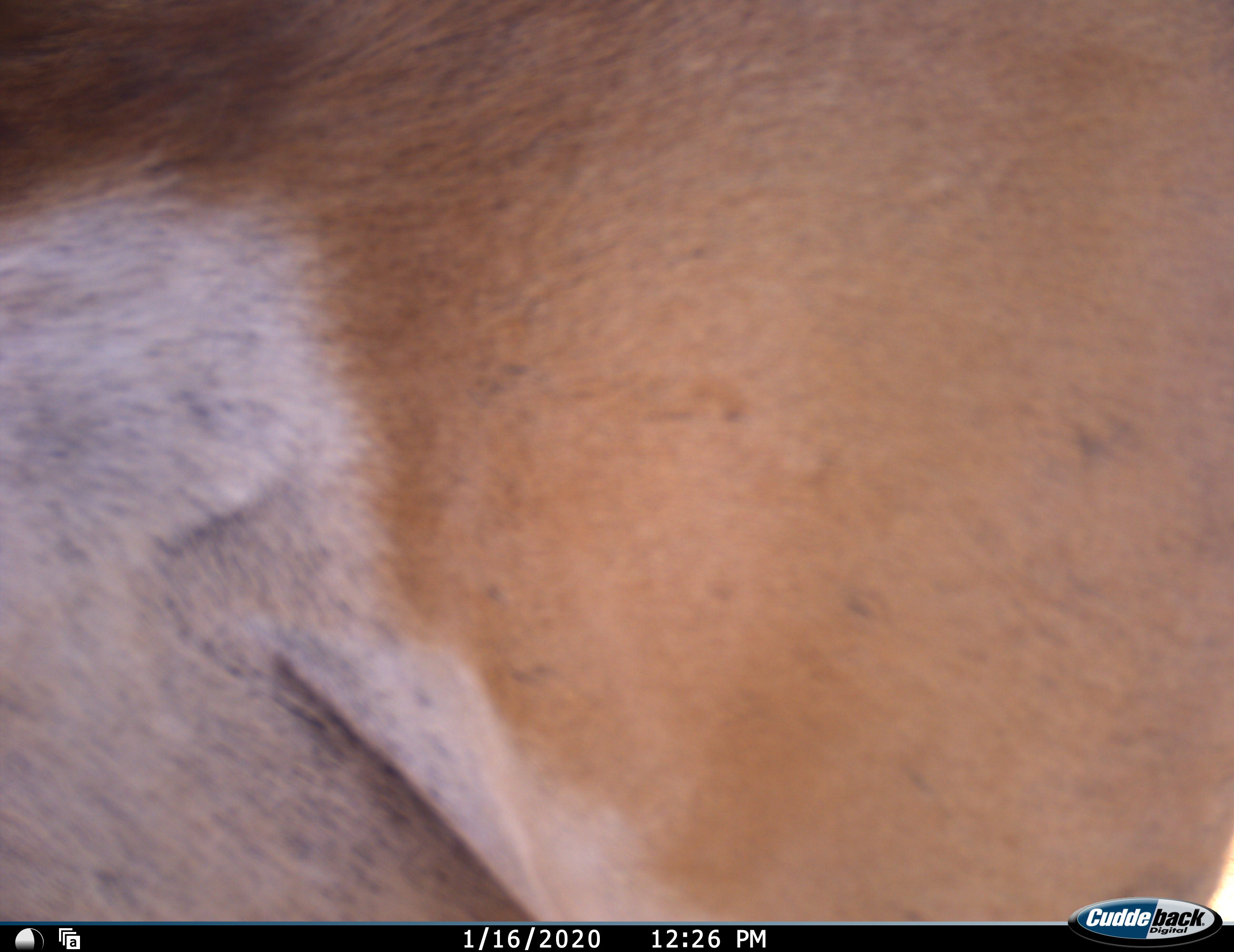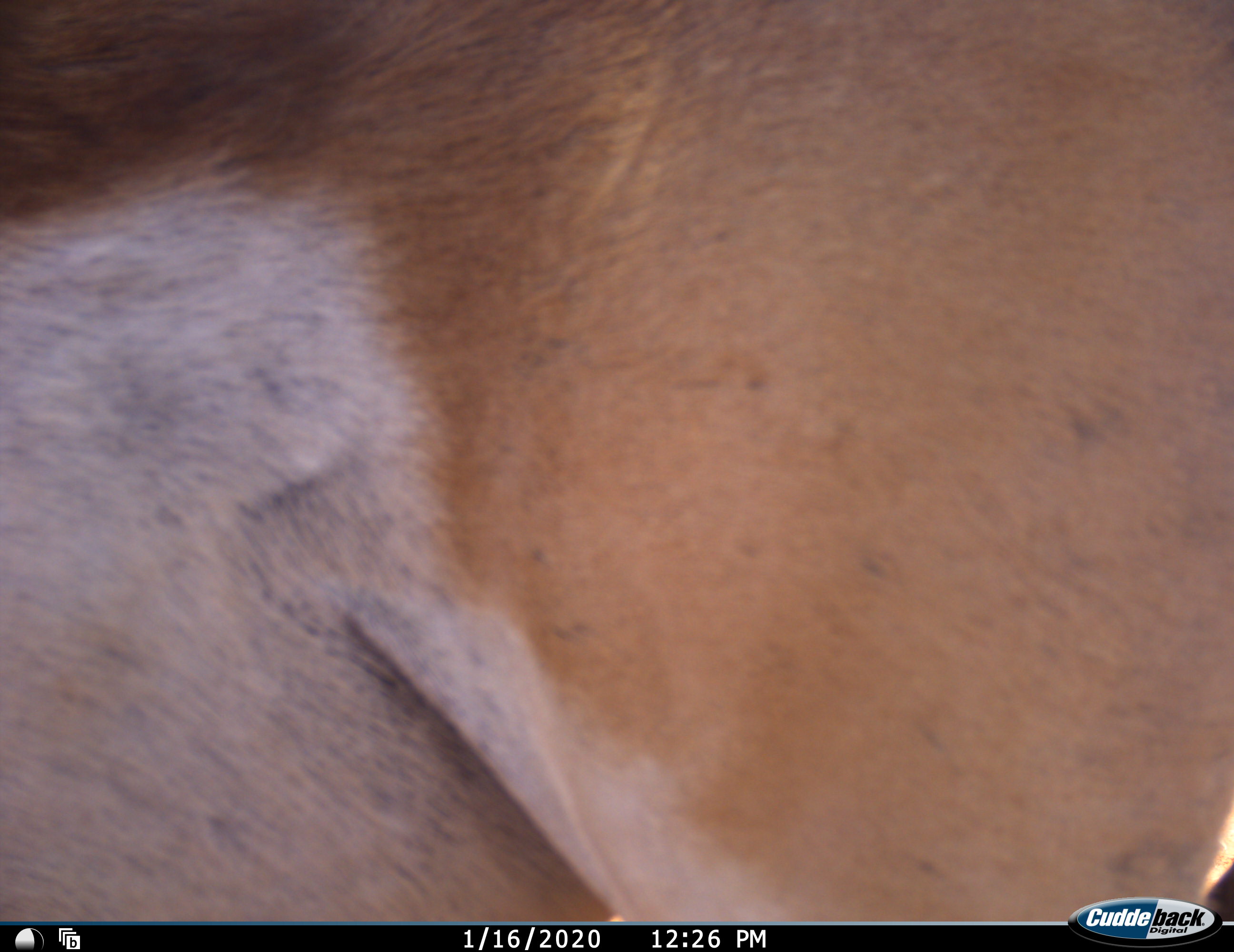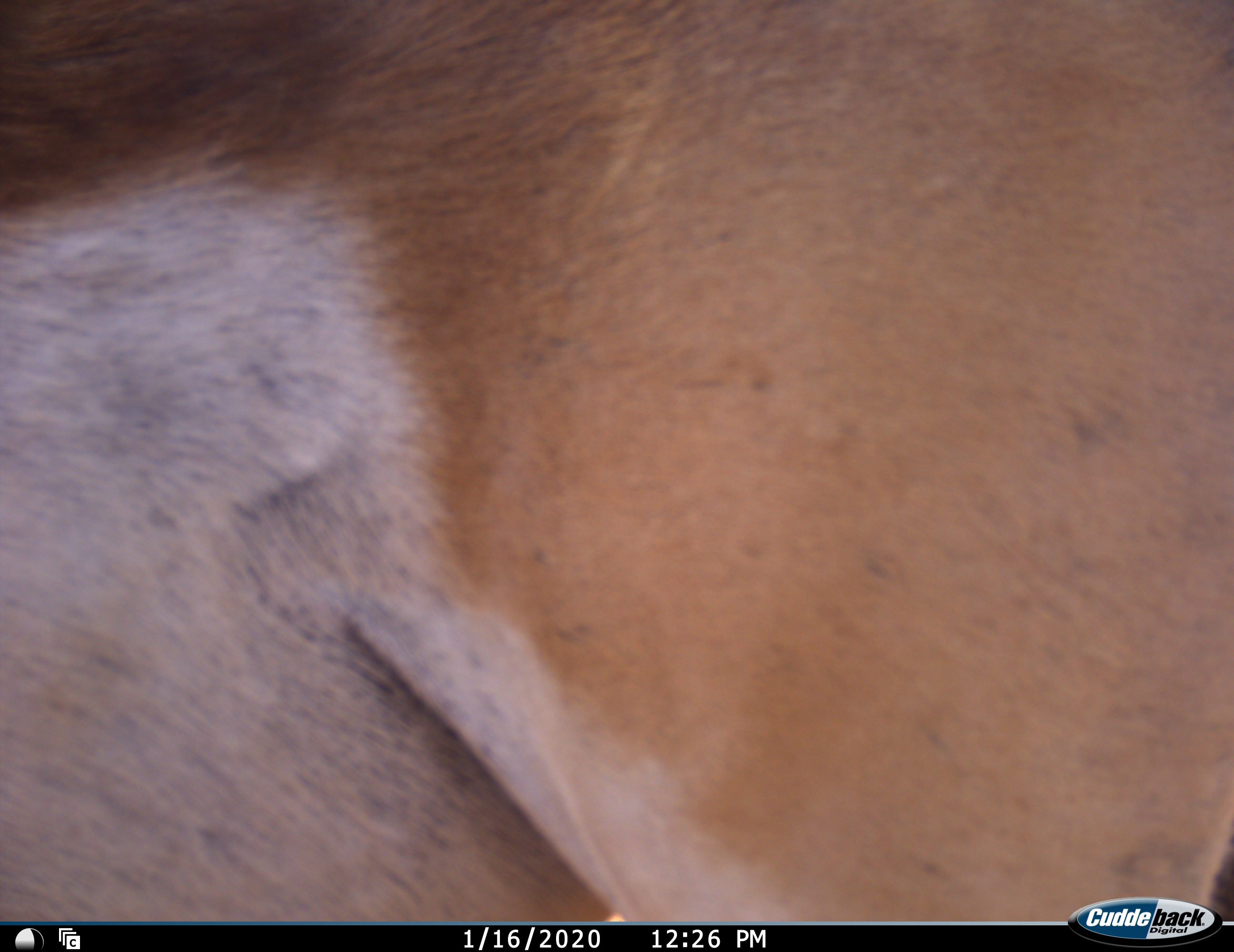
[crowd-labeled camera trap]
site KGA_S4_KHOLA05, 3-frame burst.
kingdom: Animalia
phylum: Chordata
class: Mammalia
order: Artiodactyla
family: Bovidae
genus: Antidorcas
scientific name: Antidorcas marsupialis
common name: springbok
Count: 1.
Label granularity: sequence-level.